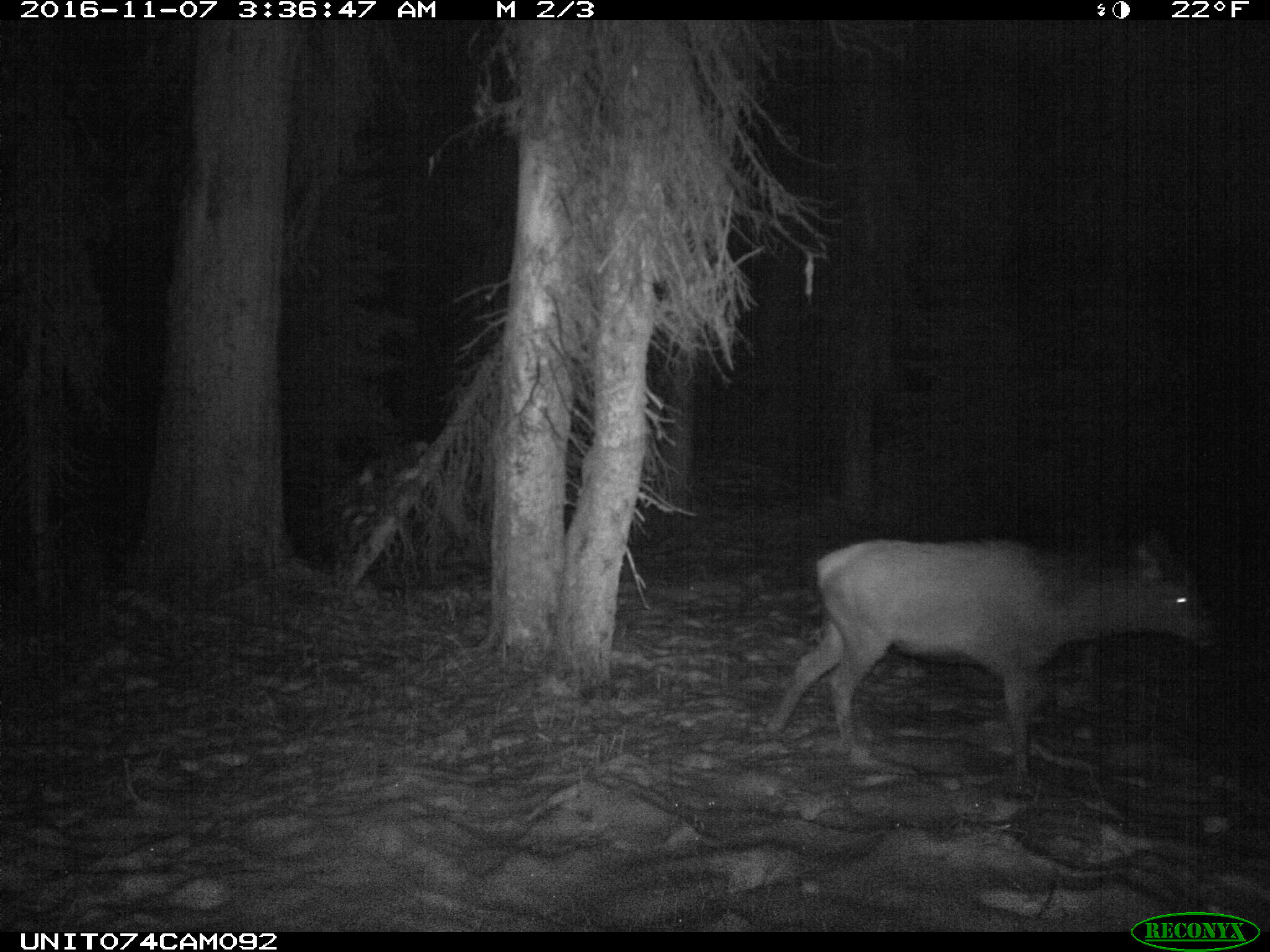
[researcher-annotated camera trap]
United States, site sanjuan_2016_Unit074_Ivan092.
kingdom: Animalia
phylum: Chordata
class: Mammalia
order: Artiodactyla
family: Cervidae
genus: Cervus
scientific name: Cervus elaphus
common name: red deer